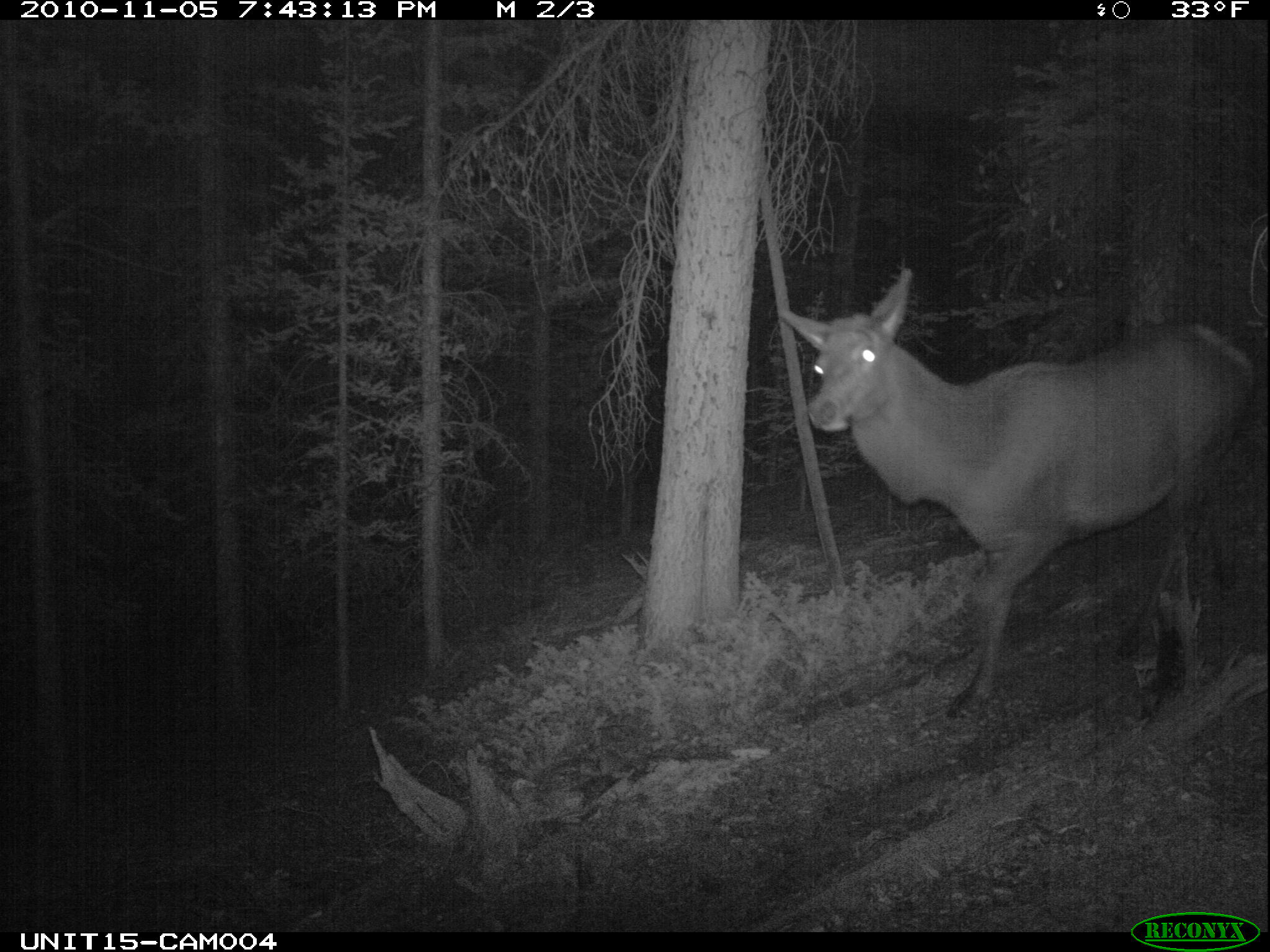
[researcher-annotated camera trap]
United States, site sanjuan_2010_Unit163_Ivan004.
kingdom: Animalia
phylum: Chordata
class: Mammalia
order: Artiodactyla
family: Cervidae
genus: Cervus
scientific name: Cervus elaphus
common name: red deer